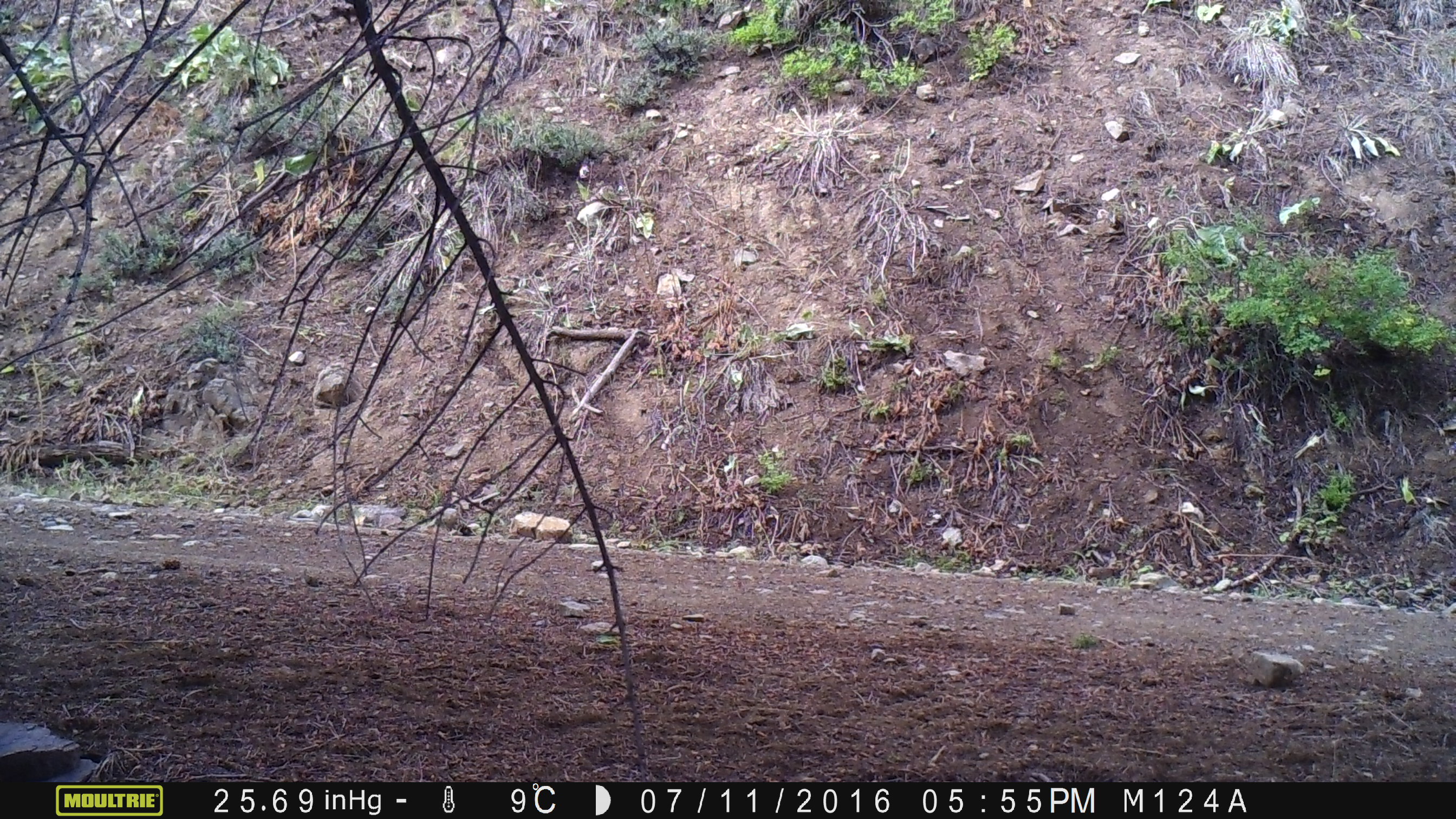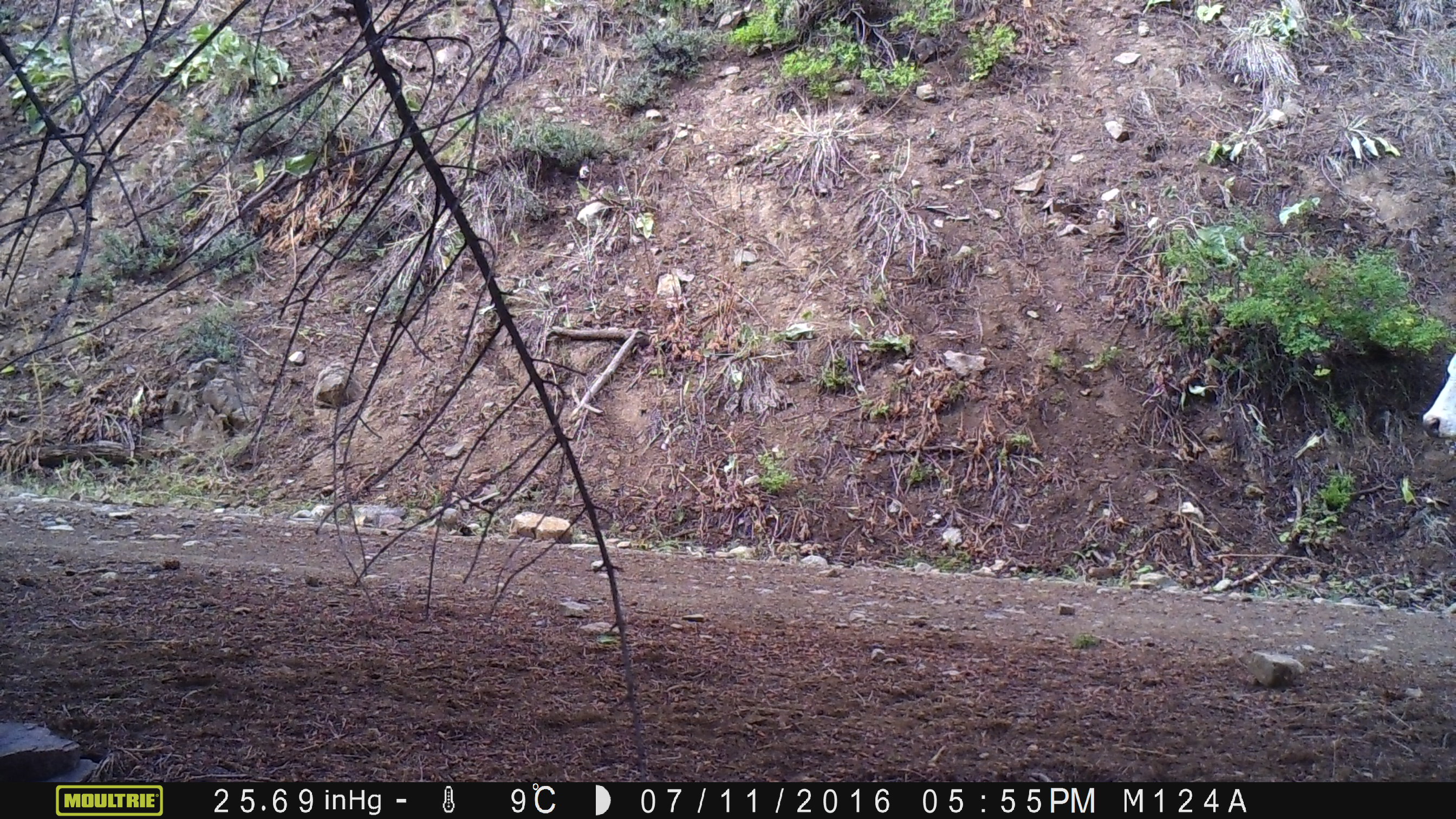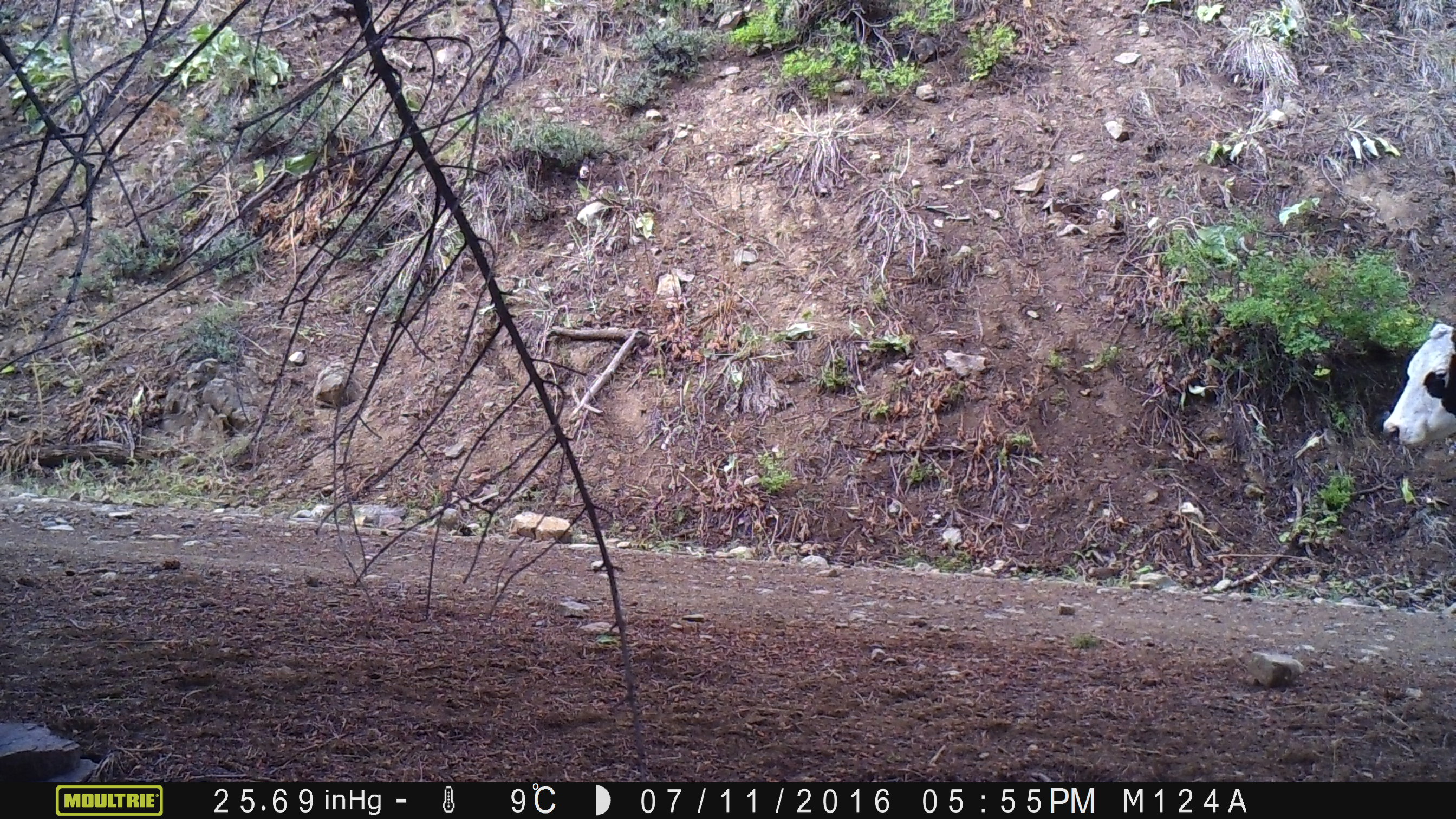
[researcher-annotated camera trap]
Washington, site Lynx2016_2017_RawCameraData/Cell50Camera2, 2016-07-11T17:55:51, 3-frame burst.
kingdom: Animalia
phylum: Chordata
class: Mammalia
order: Artiodactyla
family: Bovidae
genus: Bos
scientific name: Bos taurus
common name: domestic cattle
Domestic cattle (Bos taurus). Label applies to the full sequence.